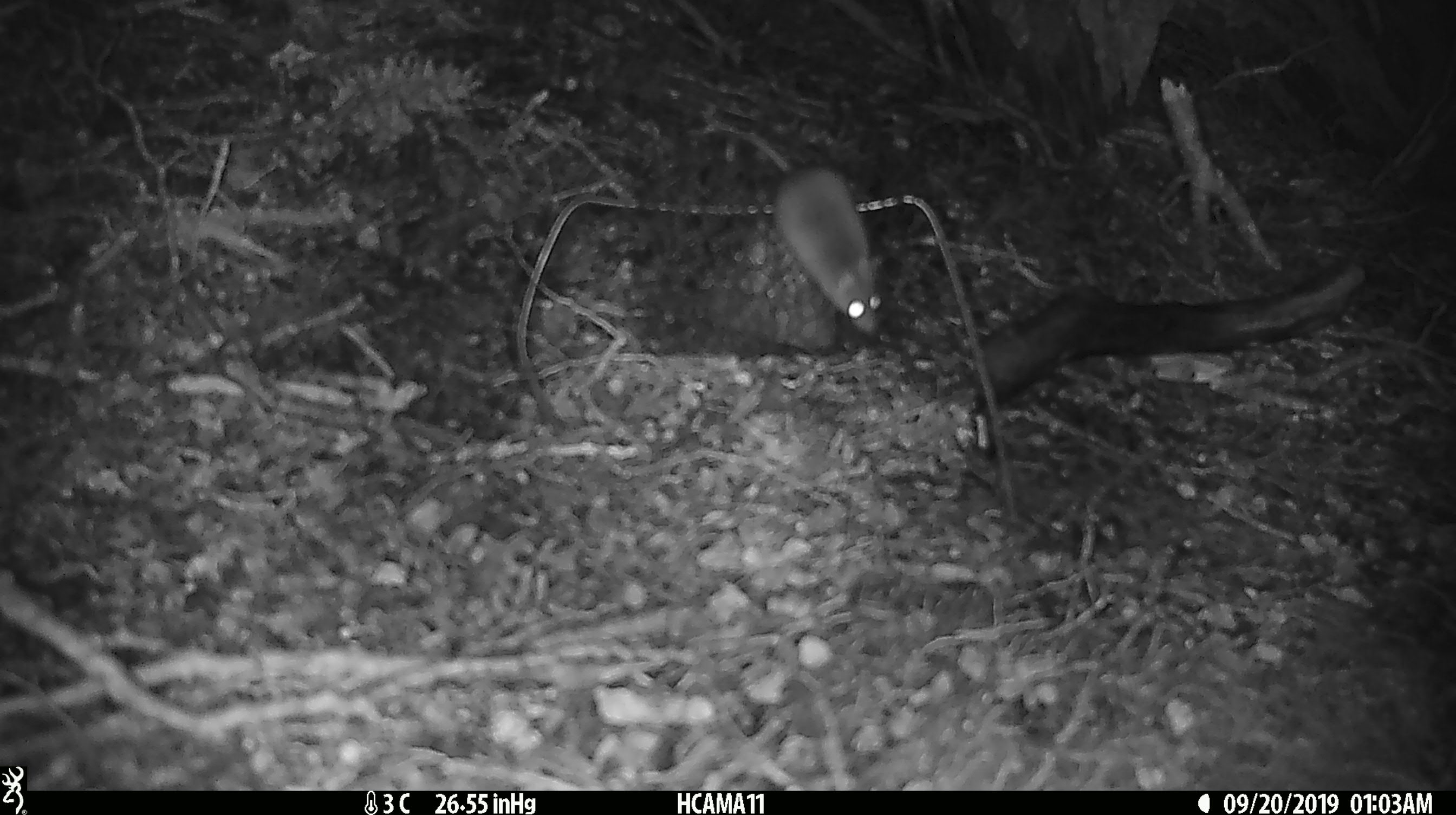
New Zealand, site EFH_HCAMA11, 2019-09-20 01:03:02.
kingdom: Animalia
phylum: Chordata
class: Mammalia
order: Rodentia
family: Muridae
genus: Mus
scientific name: Mus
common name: mouse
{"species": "mouse (Mus)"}